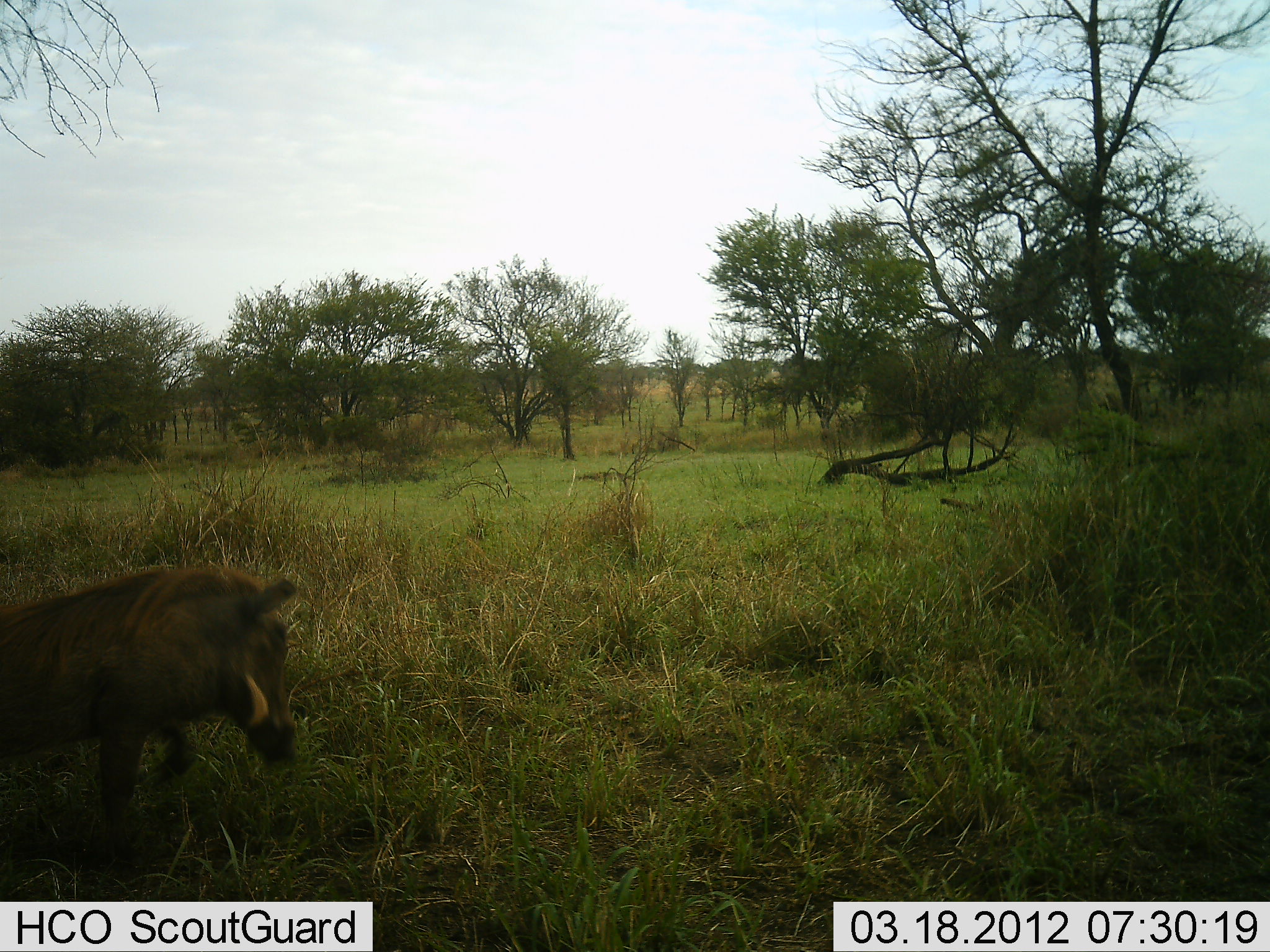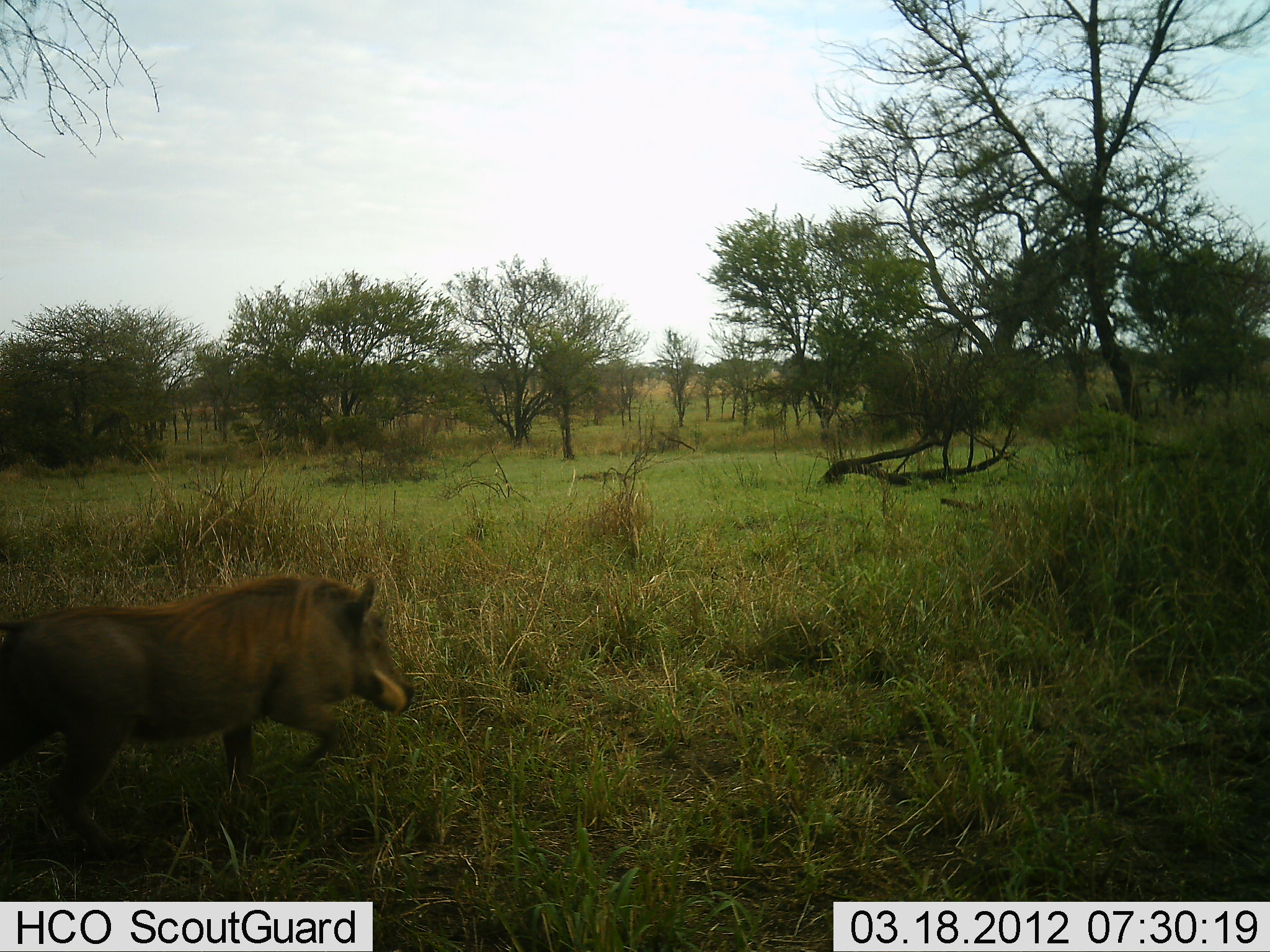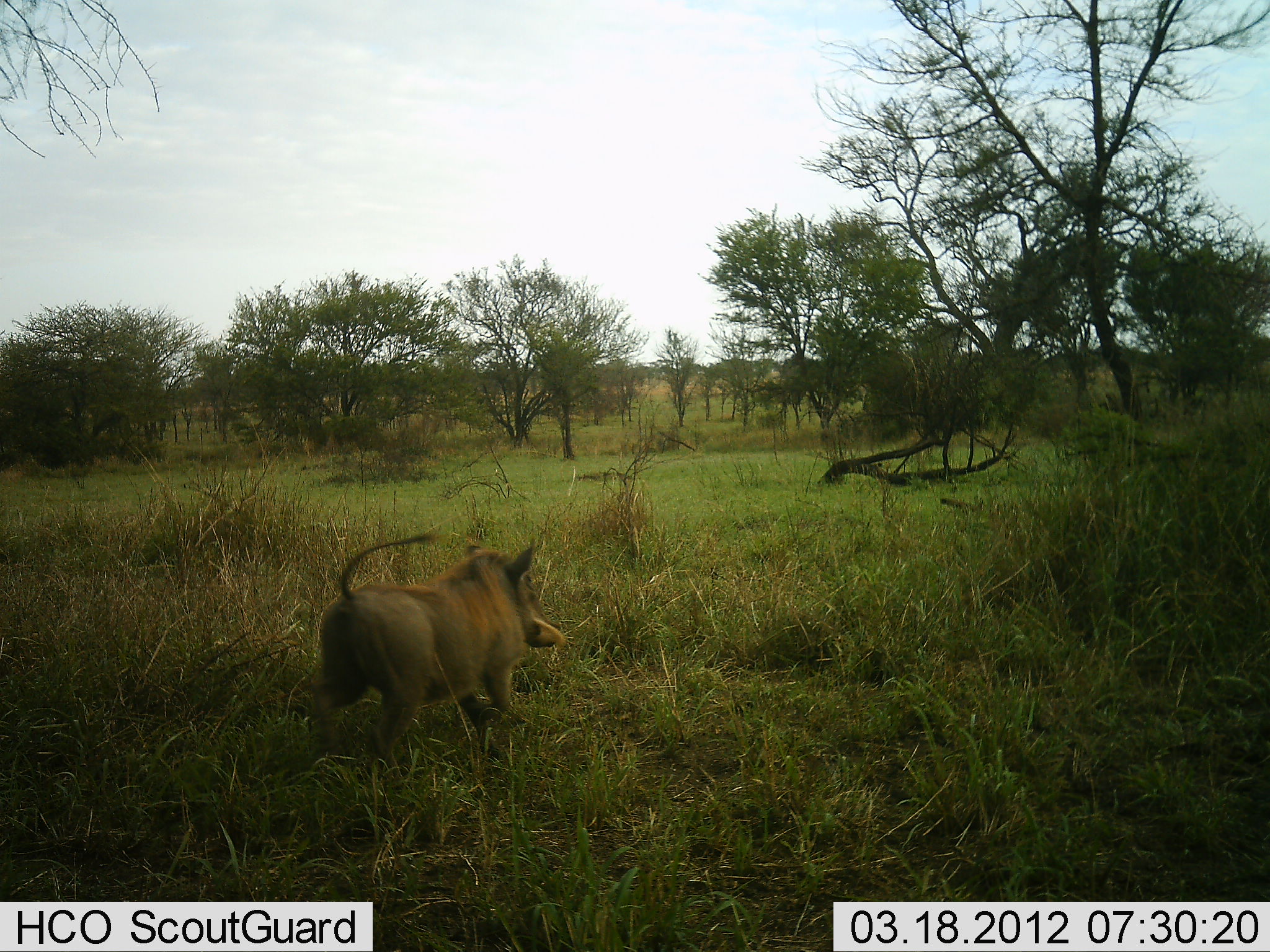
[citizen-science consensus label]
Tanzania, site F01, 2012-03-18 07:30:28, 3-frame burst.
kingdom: Animalia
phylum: Chordata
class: Mammalia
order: Artiodactyla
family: Suidae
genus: Phacochoerus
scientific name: Phacochoerus africanus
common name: warthog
Warthog (Phacochoerus africanus), count 1. Behavior (volunteer vote fractions): standing 0%, resting 0%, moving 100%, interacting 0%. Young present (vote fraction): 0%. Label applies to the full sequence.